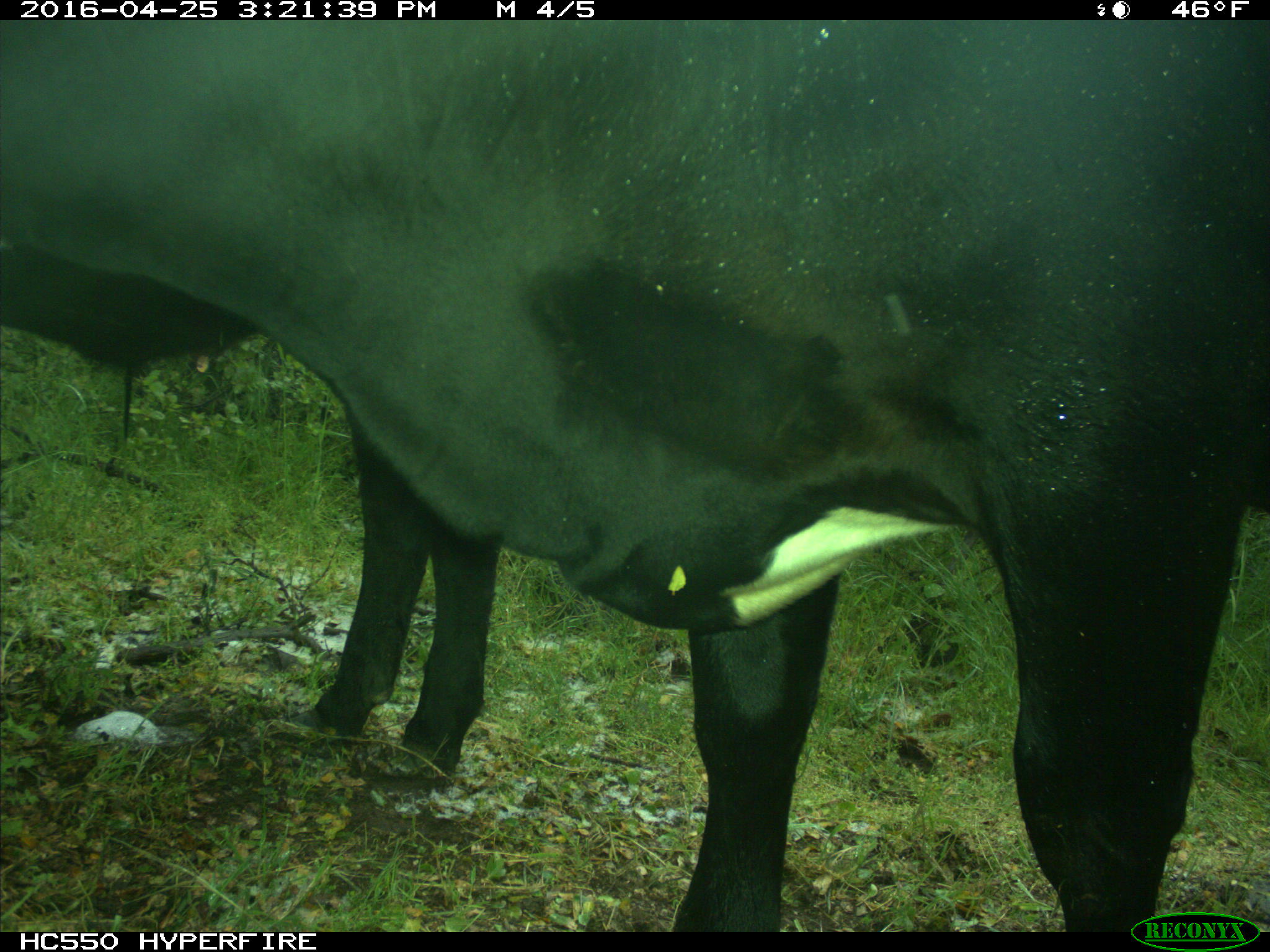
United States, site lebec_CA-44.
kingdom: Animalia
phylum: Chordata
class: Mammalia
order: Artiodactyla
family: Bovidae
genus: Bos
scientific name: Bos taurus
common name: domestic cow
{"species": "Bos taurus (domestic cow)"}